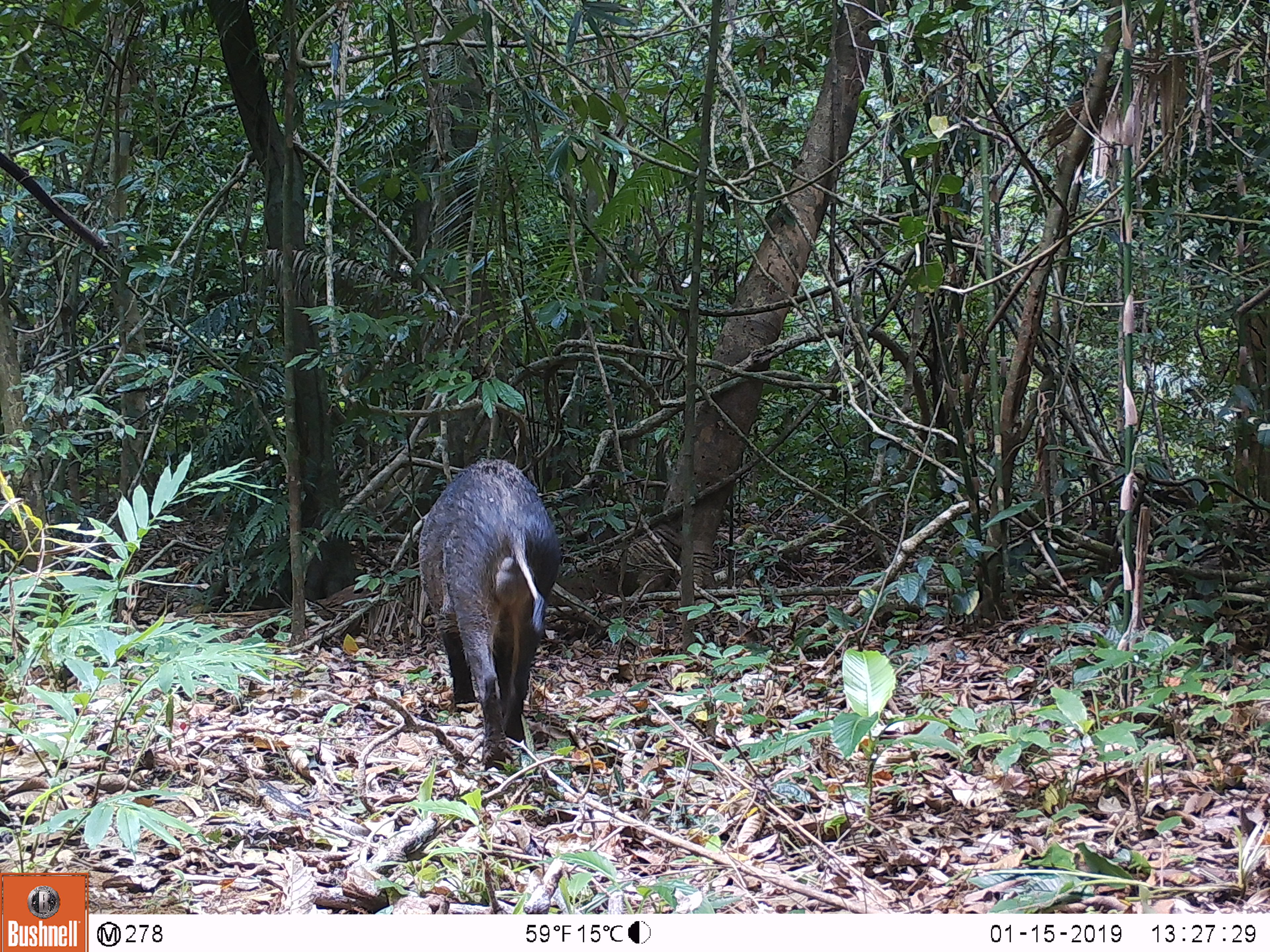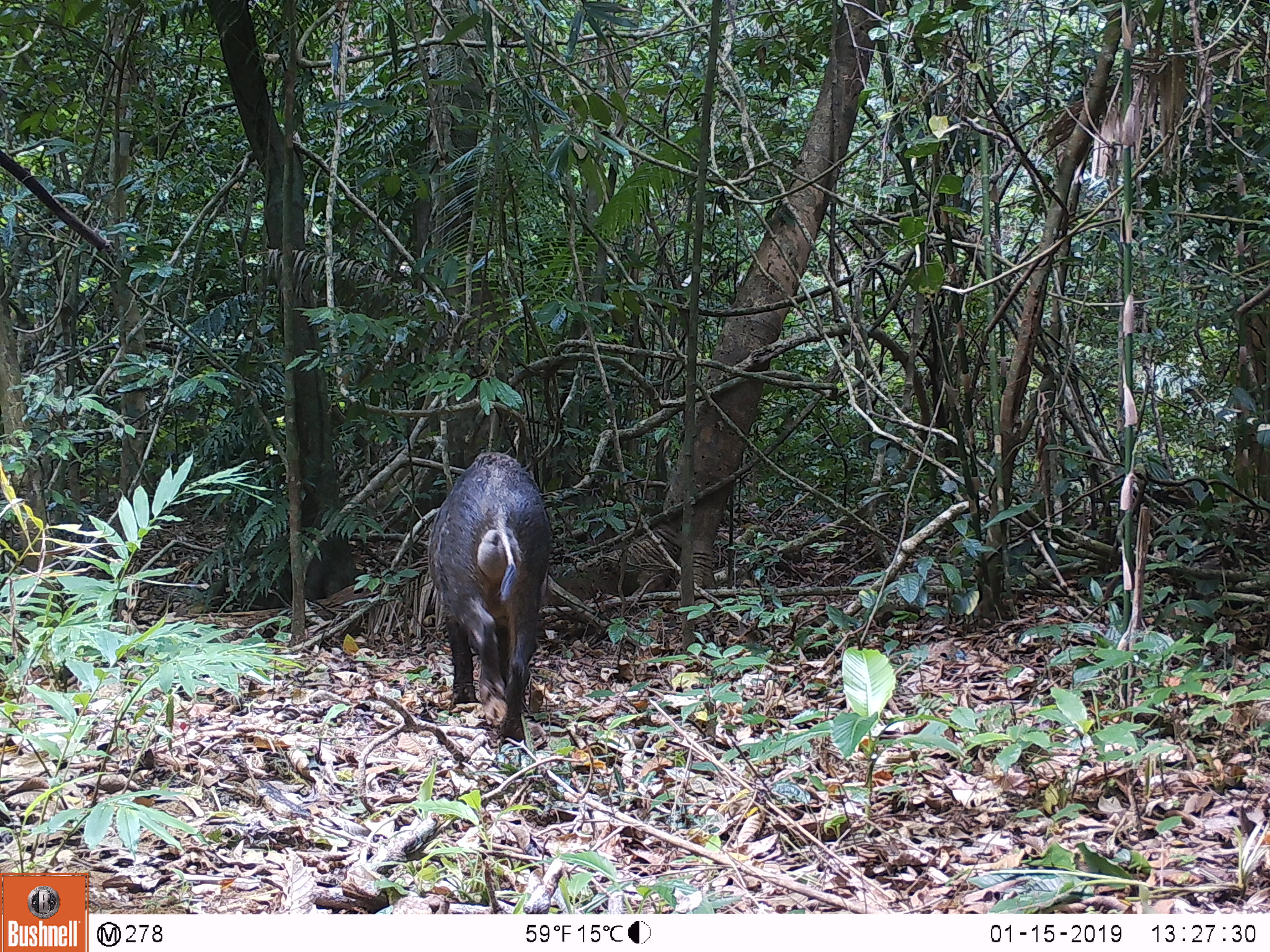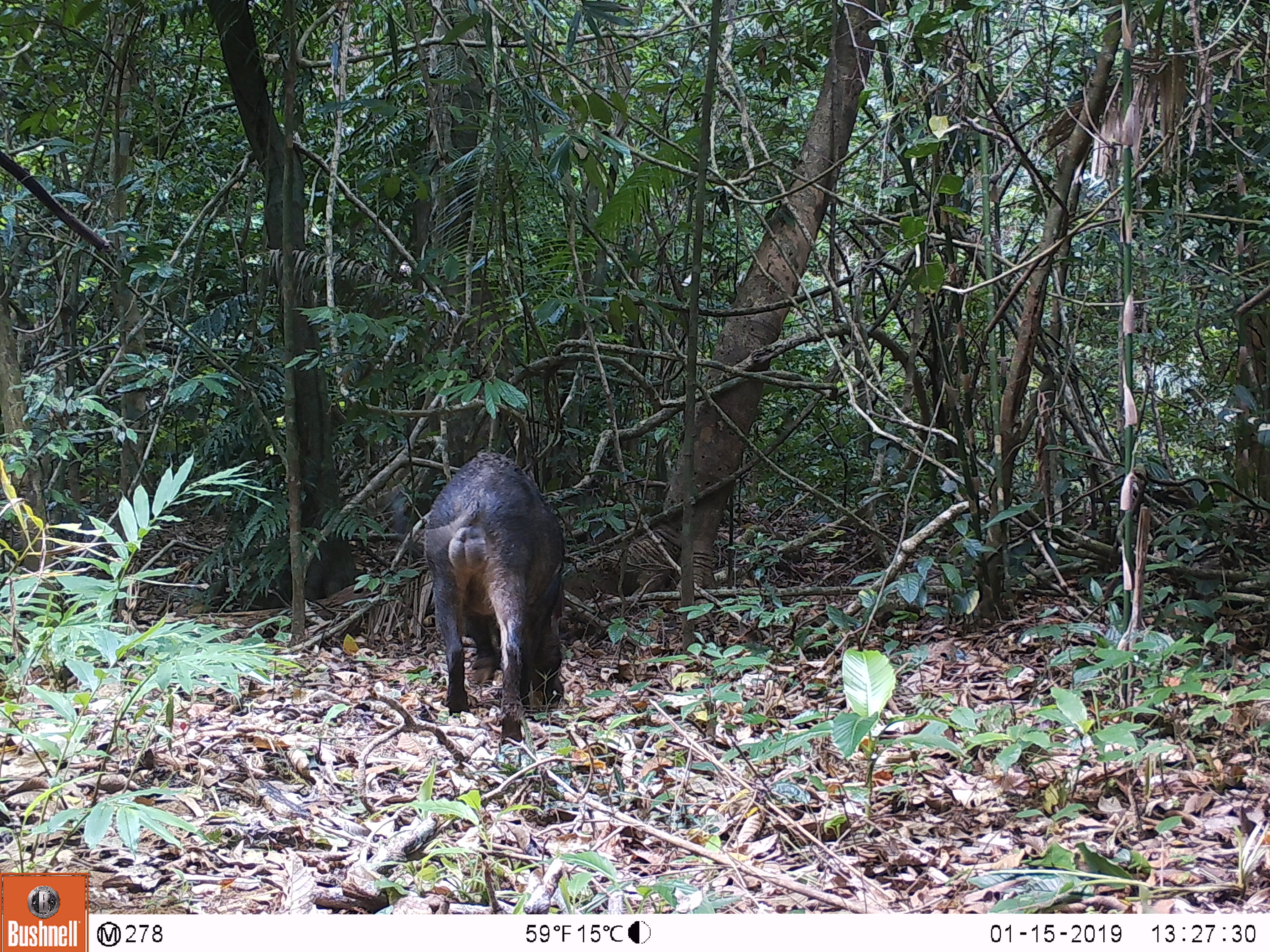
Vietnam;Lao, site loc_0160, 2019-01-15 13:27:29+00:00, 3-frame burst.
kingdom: Animalia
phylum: Chordata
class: Mammalia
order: Artiodactyla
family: Suidae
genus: Sus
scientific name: Sus scrofa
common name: eurasian wild pig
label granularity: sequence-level